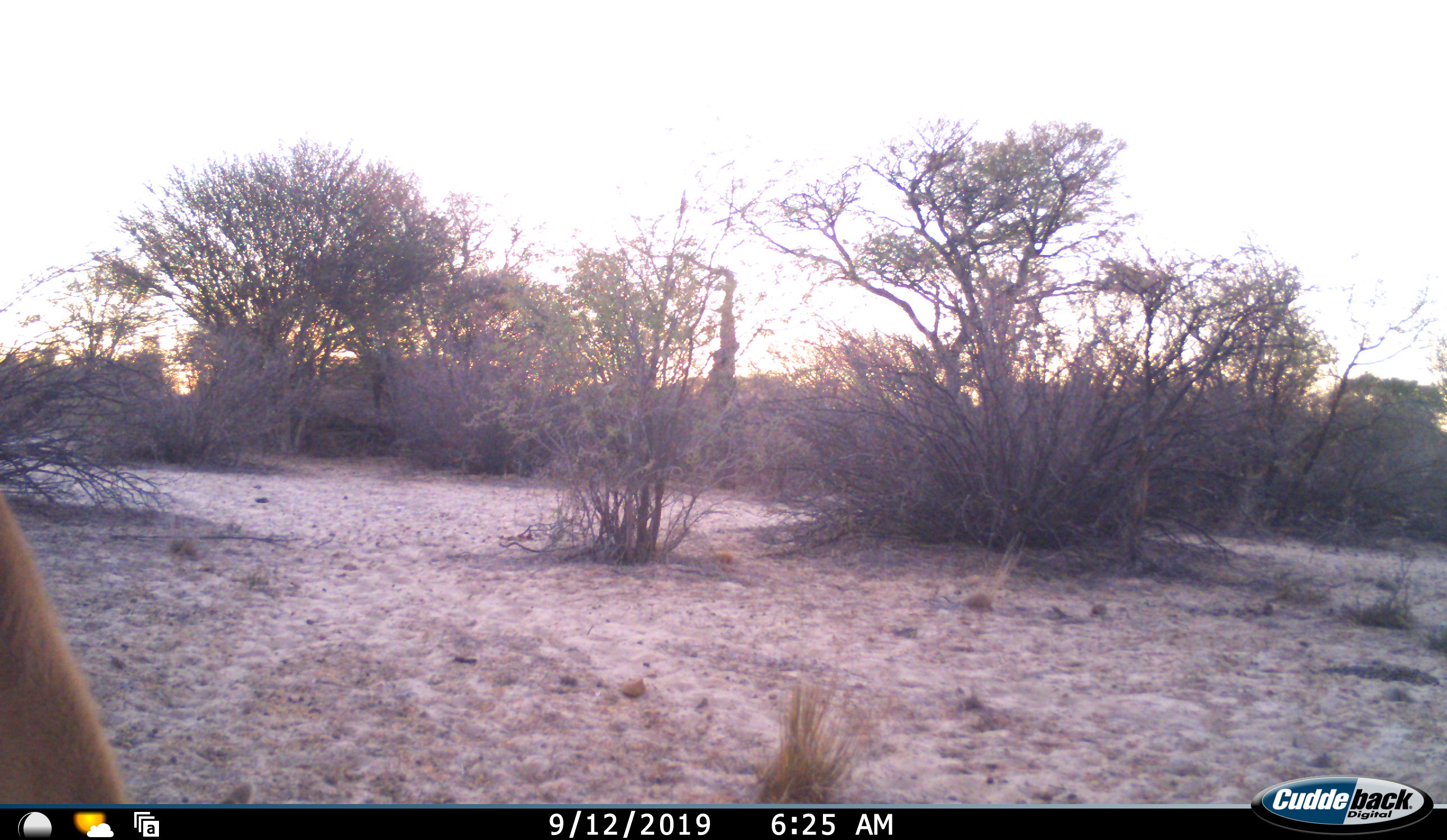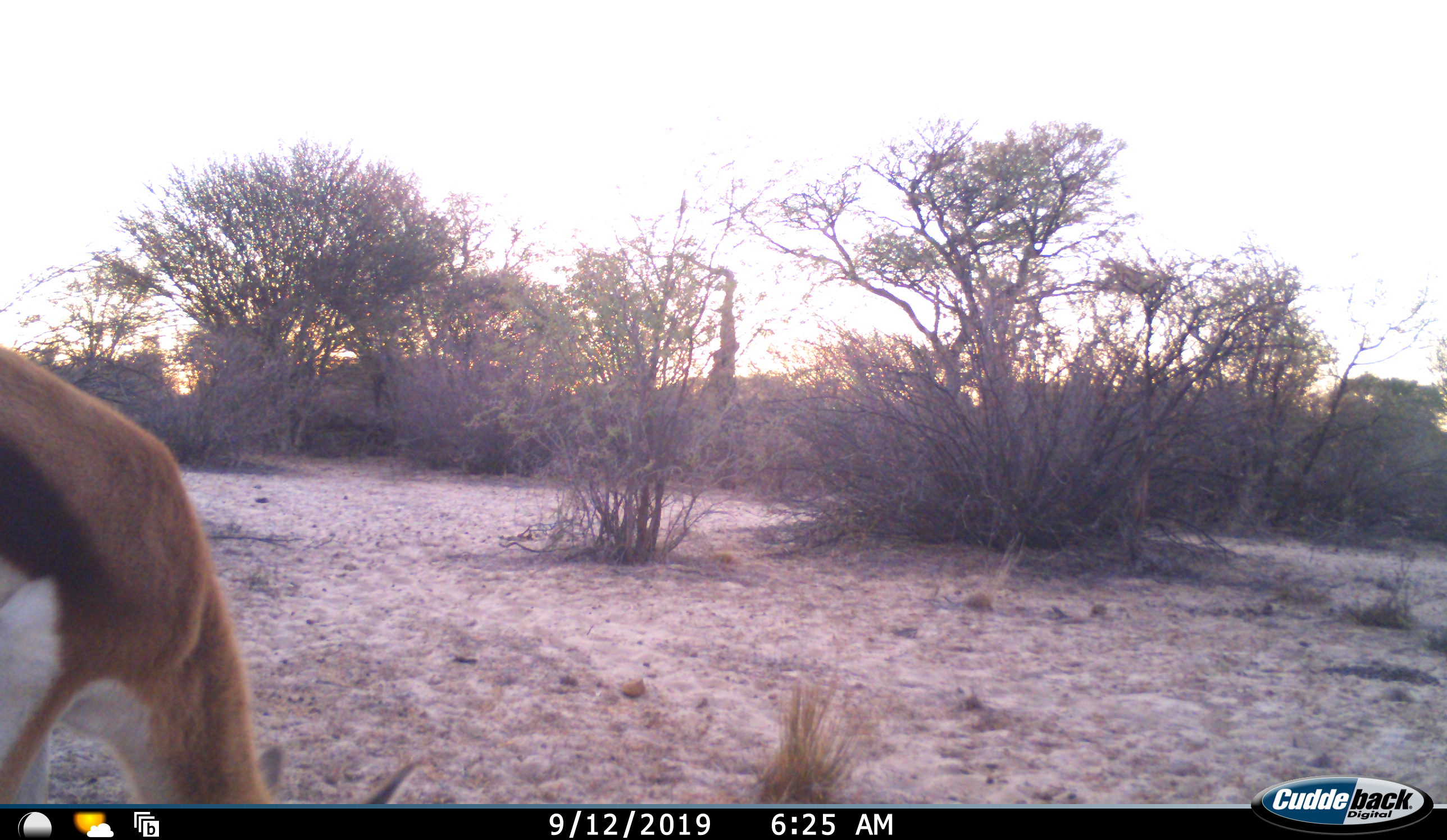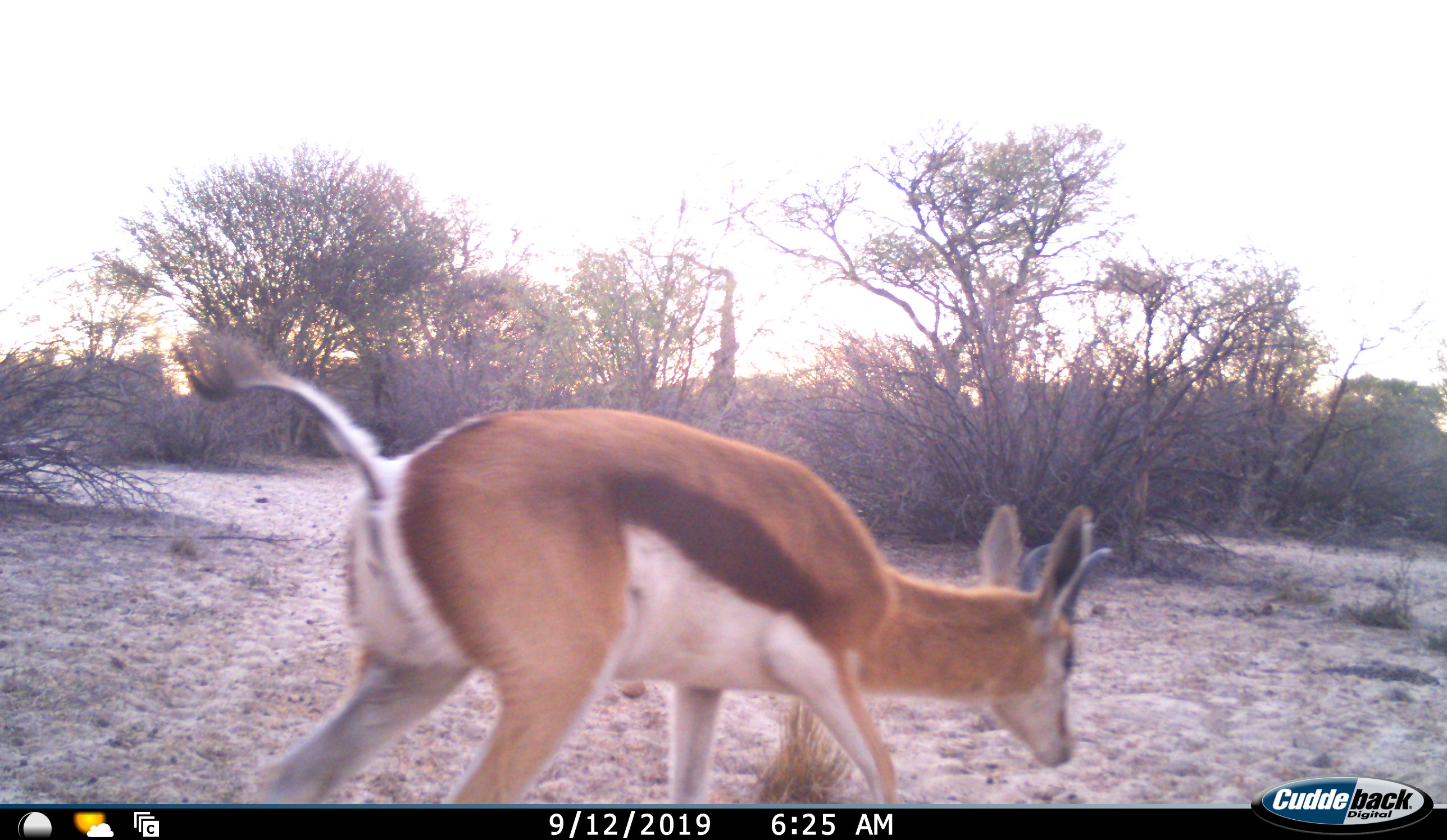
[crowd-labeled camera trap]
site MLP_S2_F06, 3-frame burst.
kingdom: Animalia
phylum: Chordata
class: Mammalia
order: Artiodactyla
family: Bovidae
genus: Antidorcas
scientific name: Antidorcas marsupialis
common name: springbok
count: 1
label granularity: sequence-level